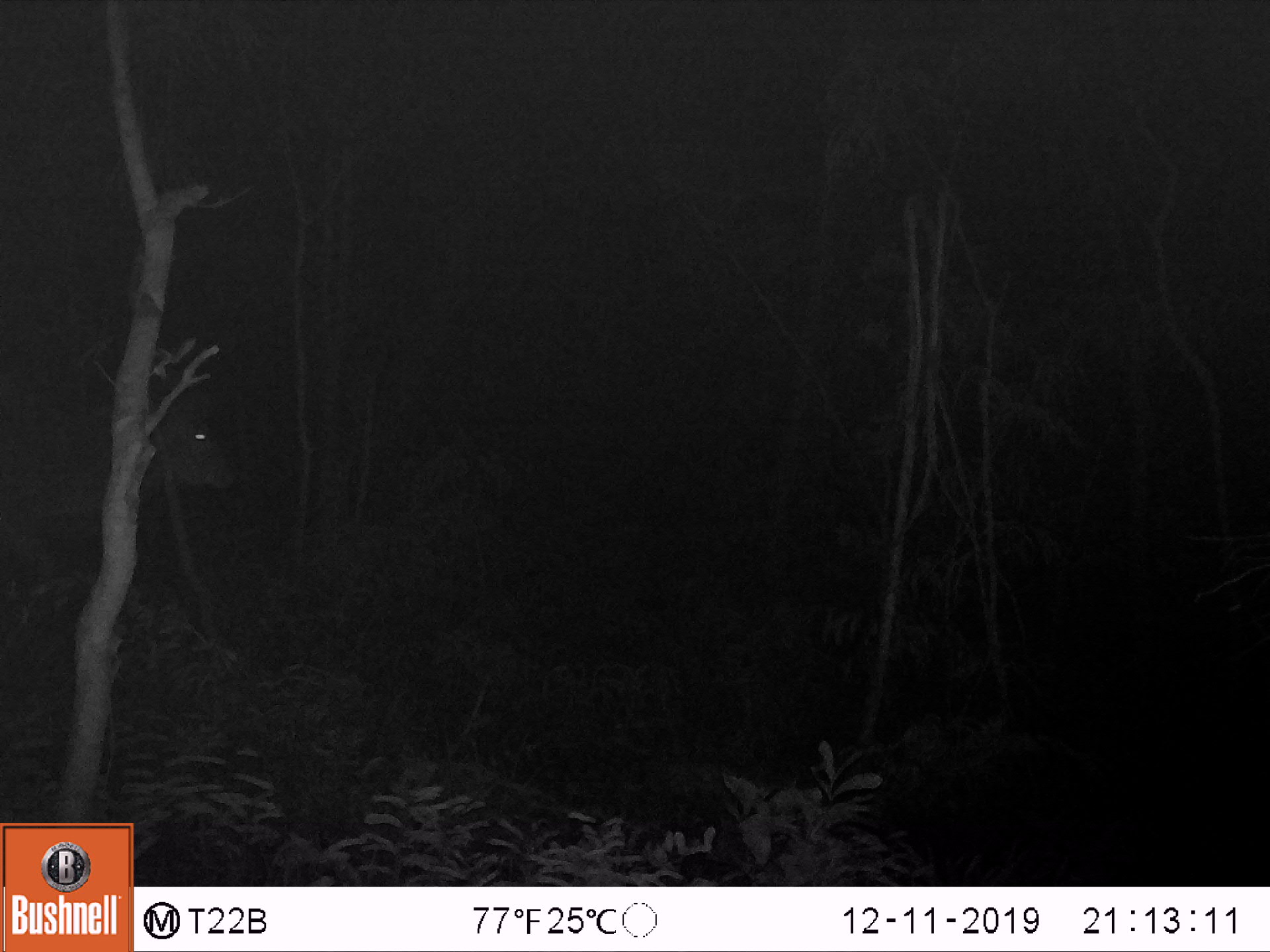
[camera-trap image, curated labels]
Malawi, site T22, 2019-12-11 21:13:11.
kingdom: Animalia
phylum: Chordata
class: Mammalia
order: Artiodactyla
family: Bovidae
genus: Tragelaphus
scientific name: Tragelaphus strepsiceros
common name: greater kudu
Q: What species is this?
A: Greater kudu (Tragelaphus strepsiceros).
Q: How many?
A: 1.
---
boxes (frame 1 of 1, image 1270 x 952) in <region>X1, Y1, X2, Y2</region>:
greater kudu: <region>3, 338, 238, 594</region>